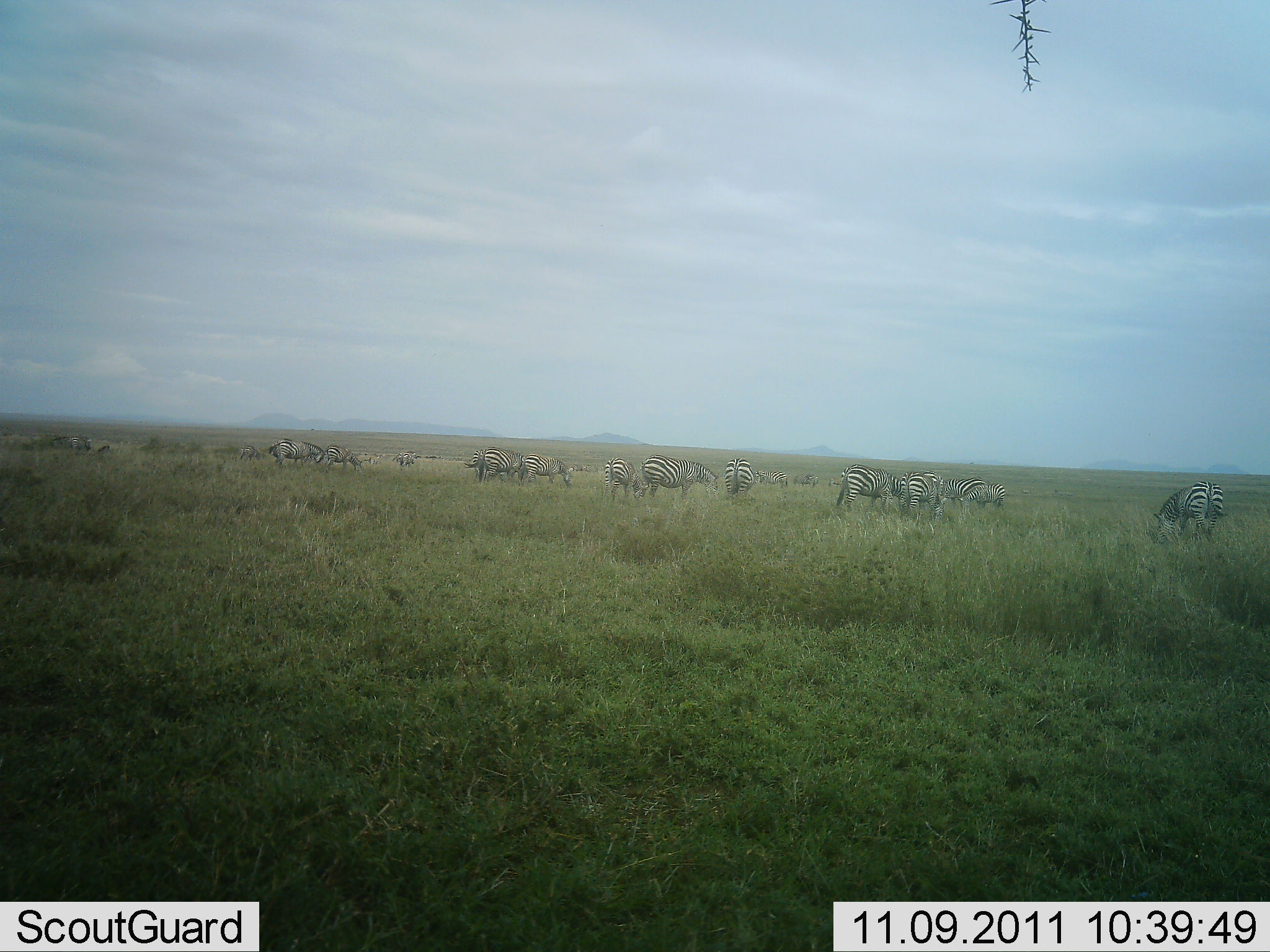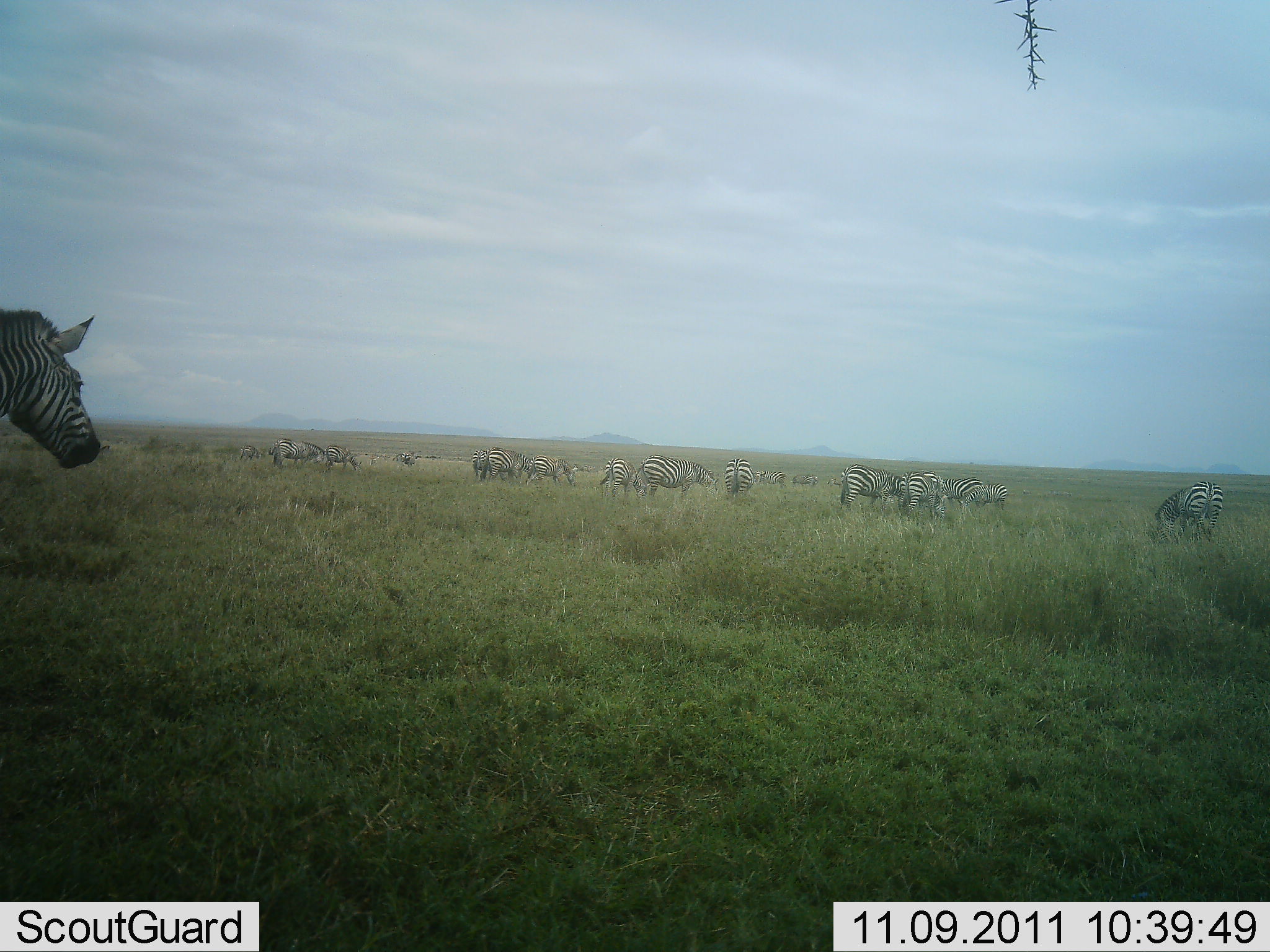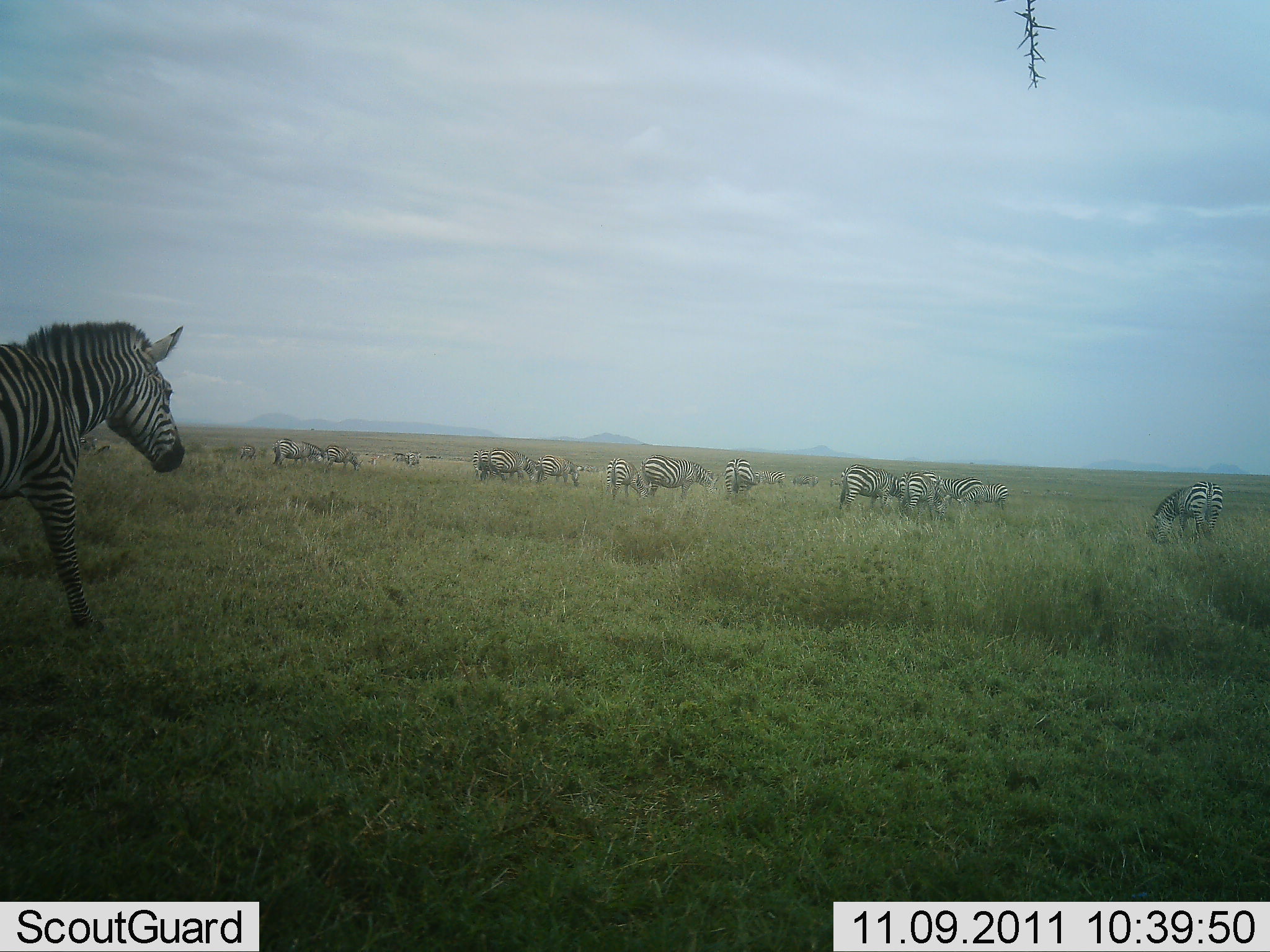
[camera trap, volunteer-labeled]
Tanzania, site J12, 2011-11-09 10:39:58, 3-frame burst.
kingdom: Animalia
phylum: Chordata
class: Mammalia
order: Perissodactyla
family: Equidae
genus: Equus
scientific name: Equus quagga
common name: plains zebra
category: zebra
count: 11-50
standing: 69%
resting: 0%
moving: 62%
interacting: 0%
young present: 0%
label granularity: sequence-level